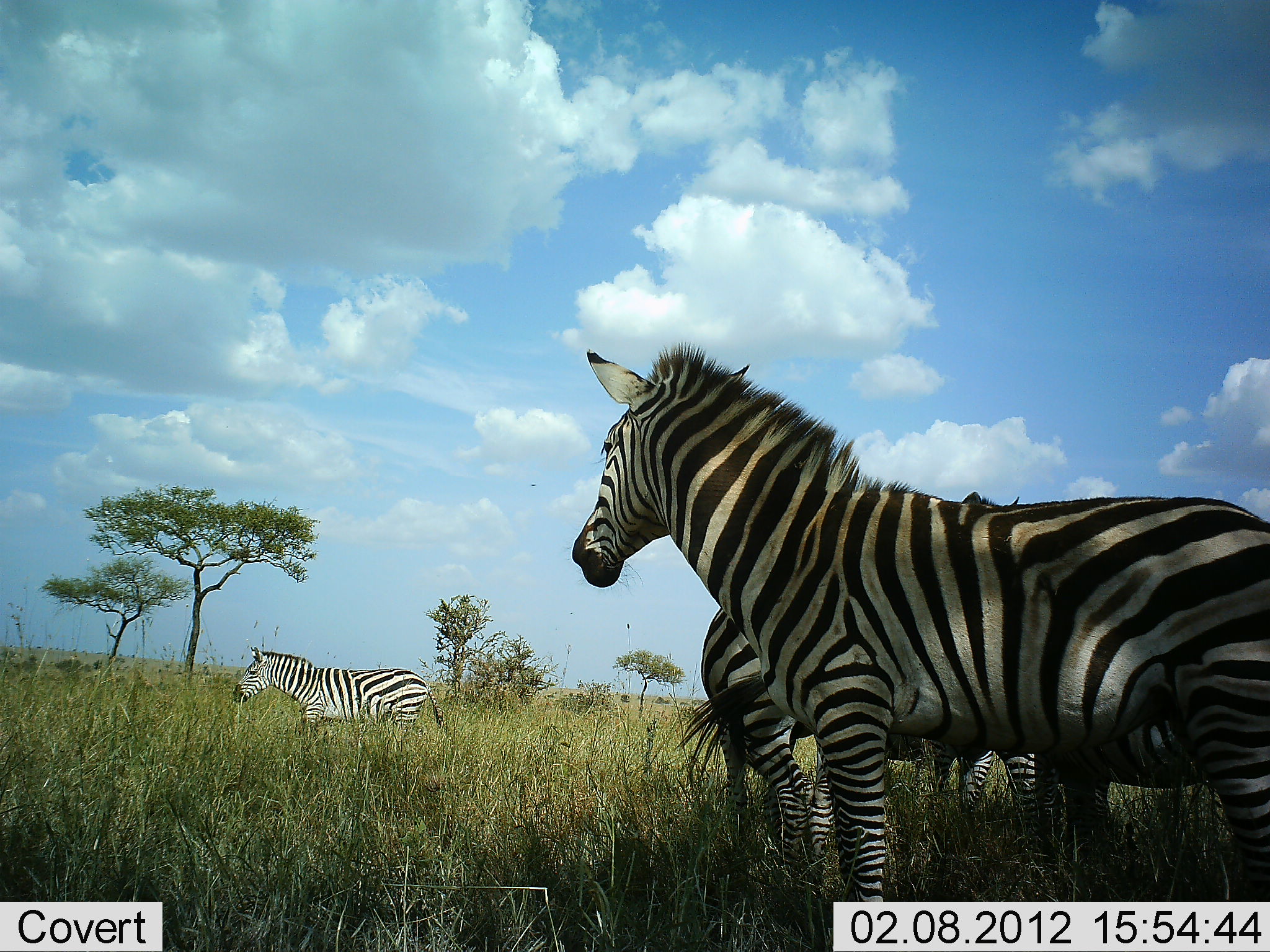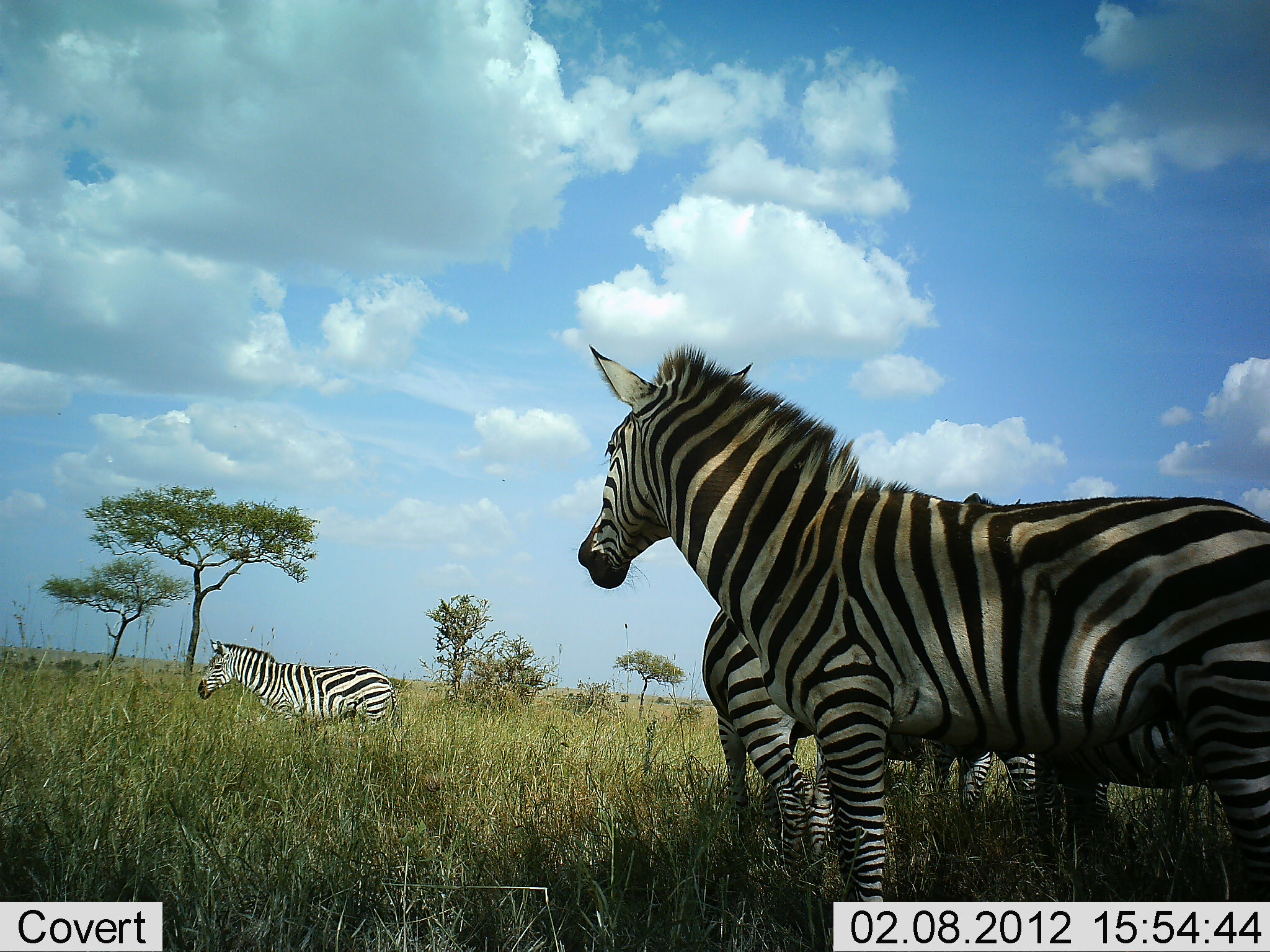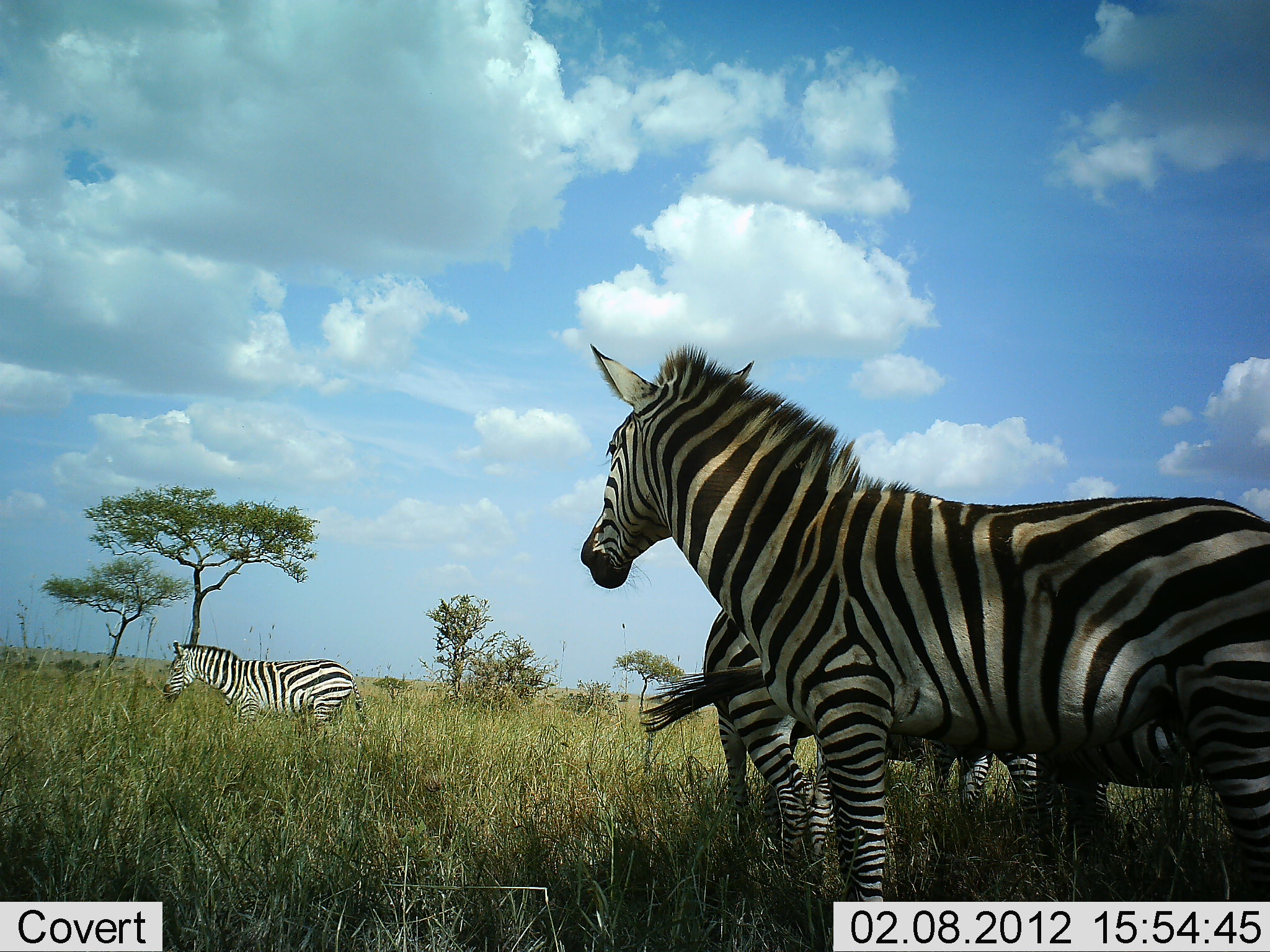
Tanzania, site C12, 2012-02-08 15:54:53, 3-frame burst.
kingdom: Animalia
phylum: Chordata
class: Mammalia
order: Perissodactyla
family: Equidae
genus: Equus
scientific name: Equus quagga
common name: plains zebra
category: zebra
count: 4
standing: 100%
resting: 0%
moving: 50%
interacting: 7%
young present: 7%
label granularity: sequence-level